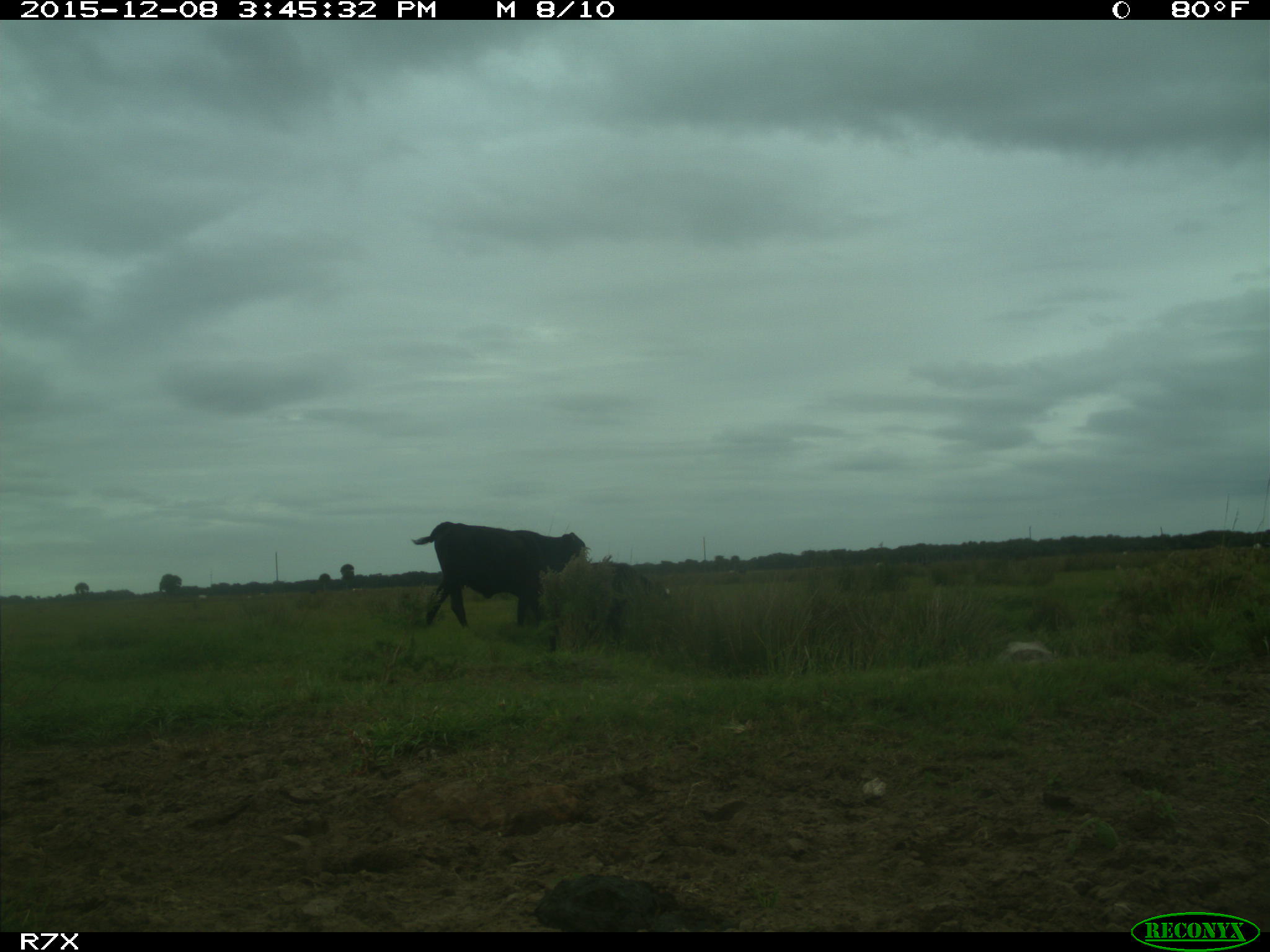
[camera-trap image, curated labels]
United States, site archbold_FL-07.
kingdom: Animalia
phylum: Chordata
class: Mammalia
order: Artiodactyla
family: Bovidae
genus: Bos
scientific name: Bos taurus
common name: domestic cow